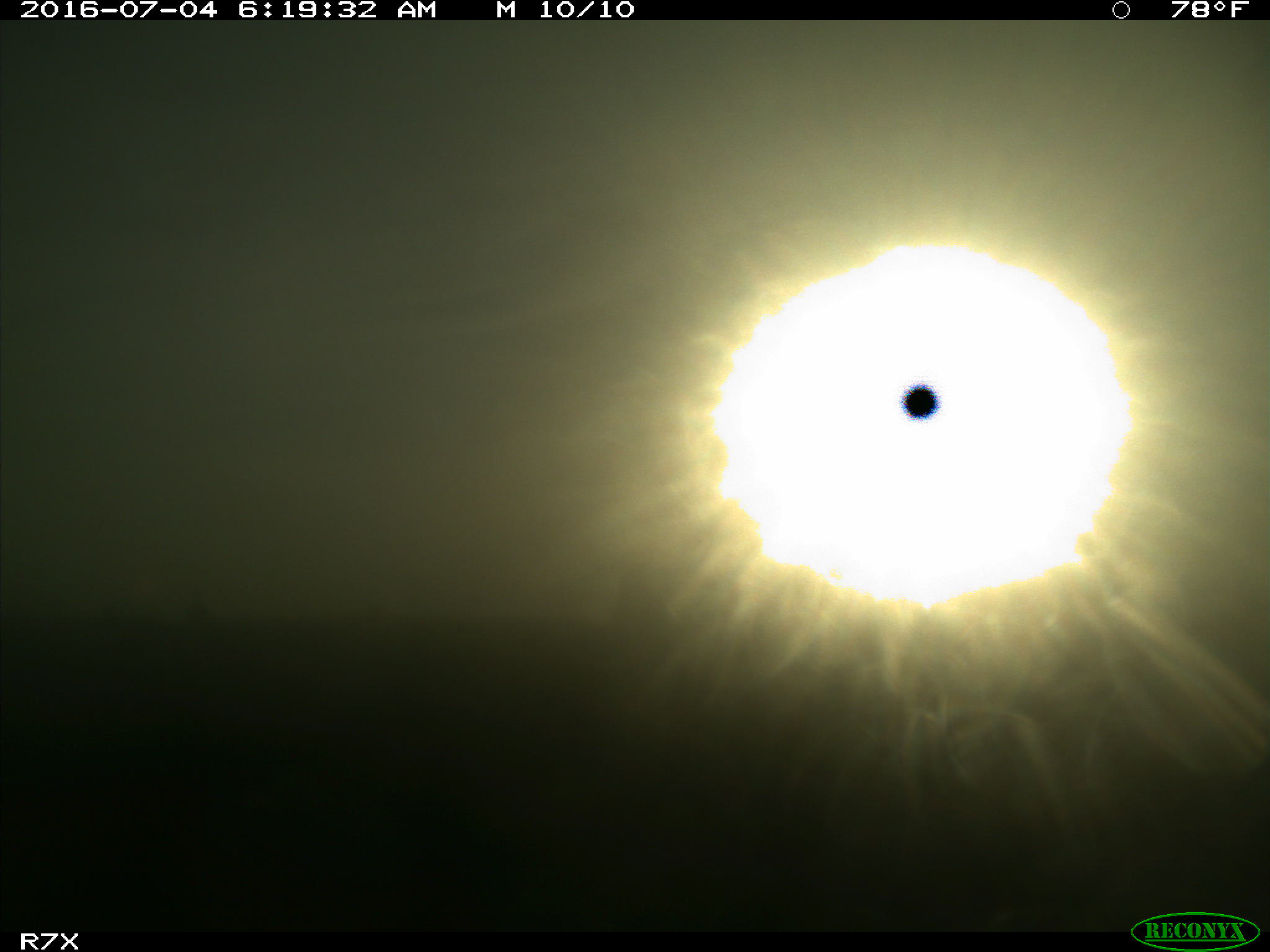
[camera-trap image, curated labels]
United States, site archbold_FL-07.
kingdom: Animalia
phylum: Chordata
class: Mammalia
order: Artiodactyla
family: Bovidae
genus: Bos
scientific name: Bos taurus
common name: domestic cow